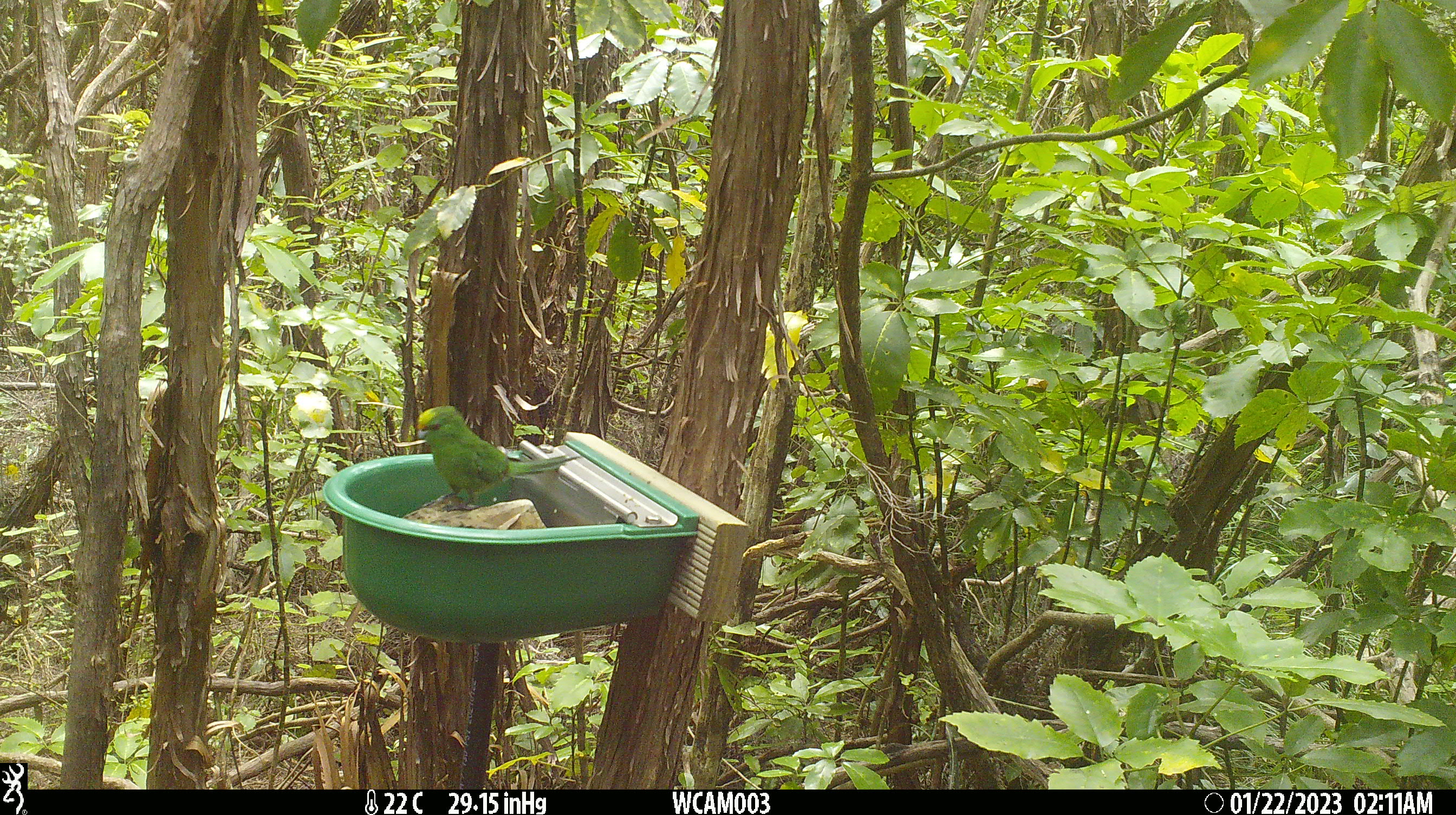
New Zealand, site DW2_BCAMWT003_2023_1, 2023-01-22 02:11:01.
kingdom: Animalia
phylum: Chordata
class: Aves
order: Psittaciformes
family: Psittaculidae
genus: Cyanoramphus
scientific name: Cyanoramphus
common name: parakeet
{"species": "parakeet (Cyanoramphus)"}